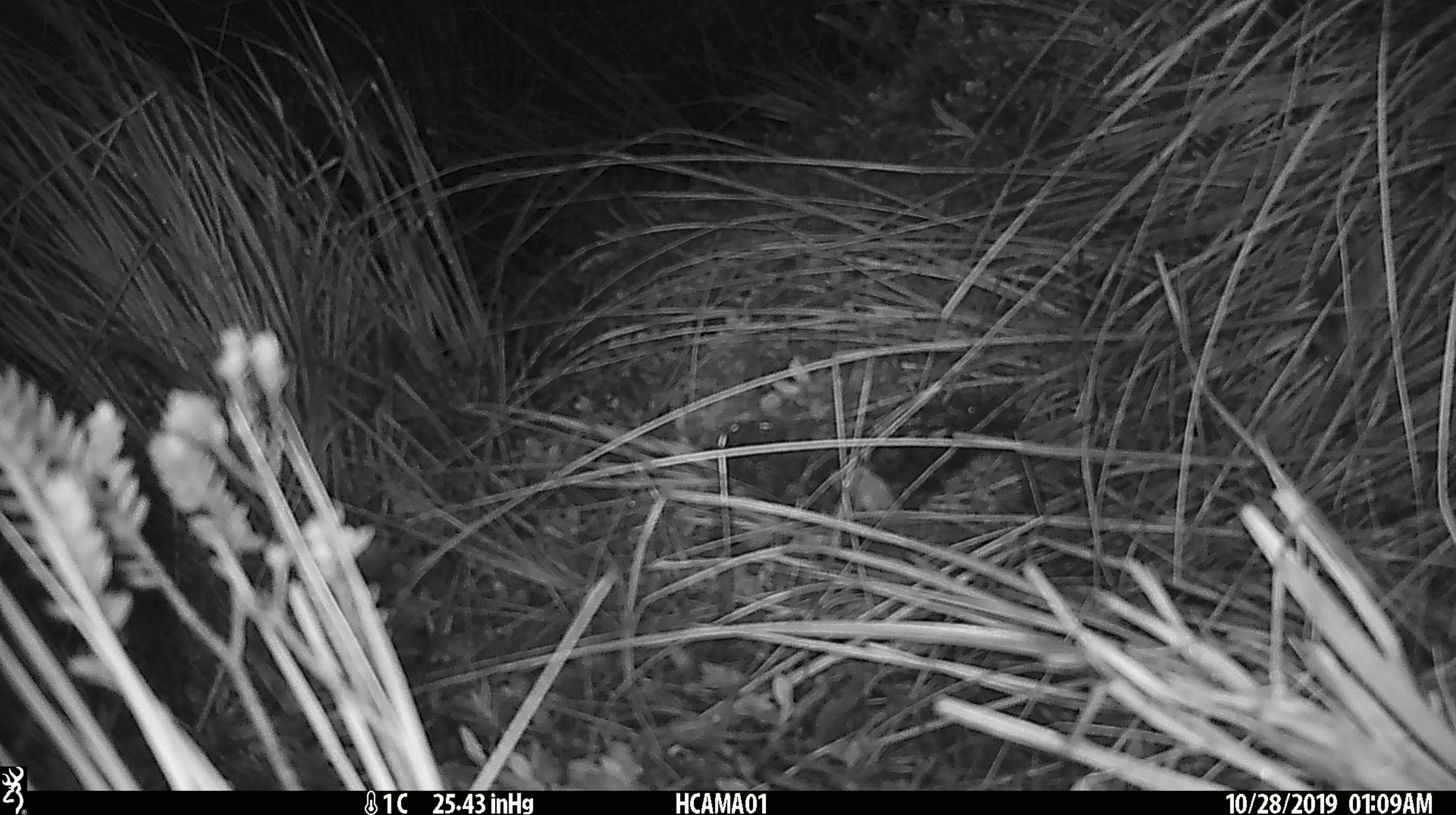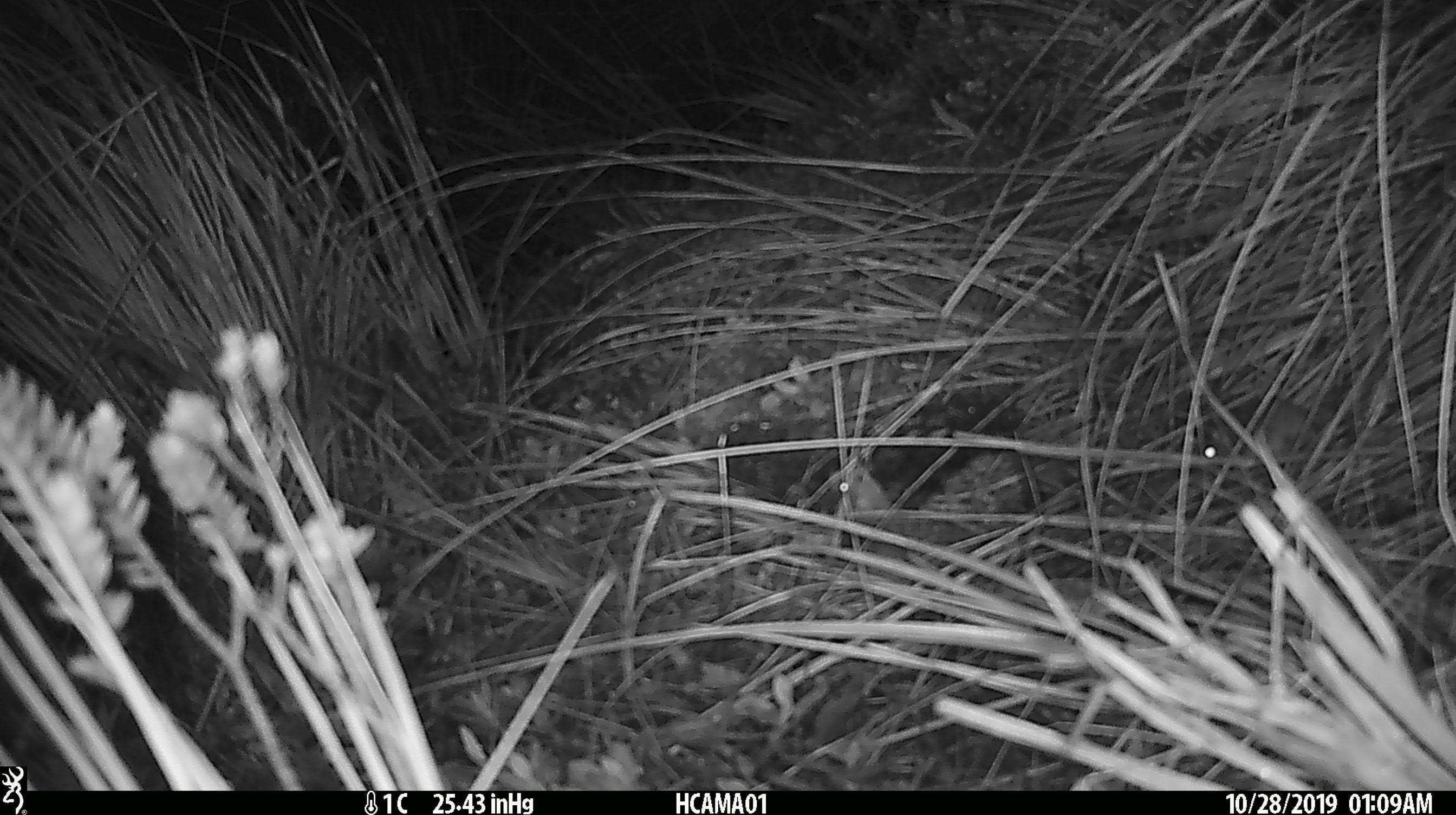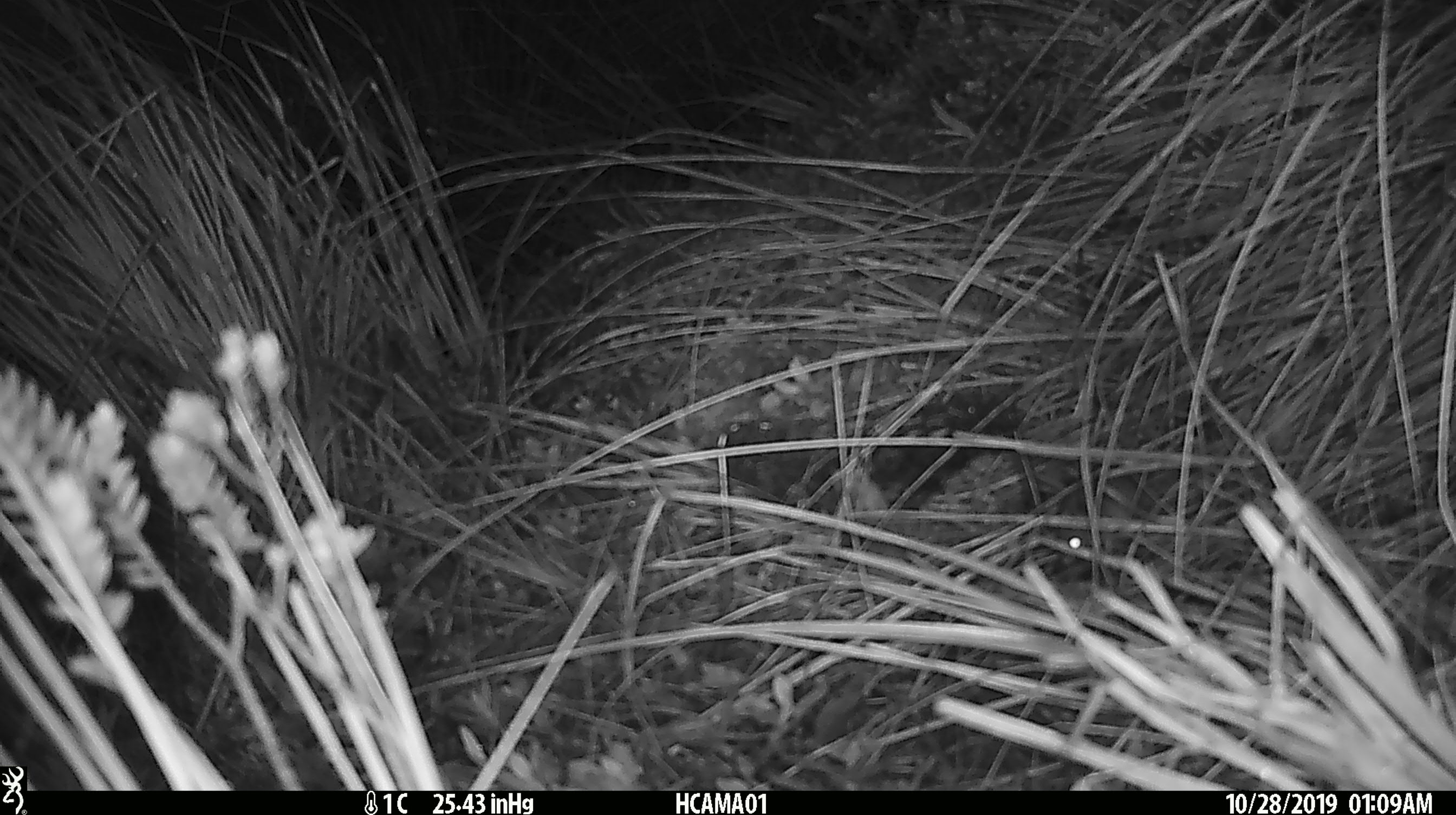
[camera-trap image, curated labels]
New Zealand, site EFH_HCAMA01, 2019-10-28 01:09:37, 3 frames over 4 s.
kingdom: Animalia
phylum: Chordata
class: Mammalia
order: Rodentia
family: Muridae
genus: Mus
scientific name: Mus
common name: mouse